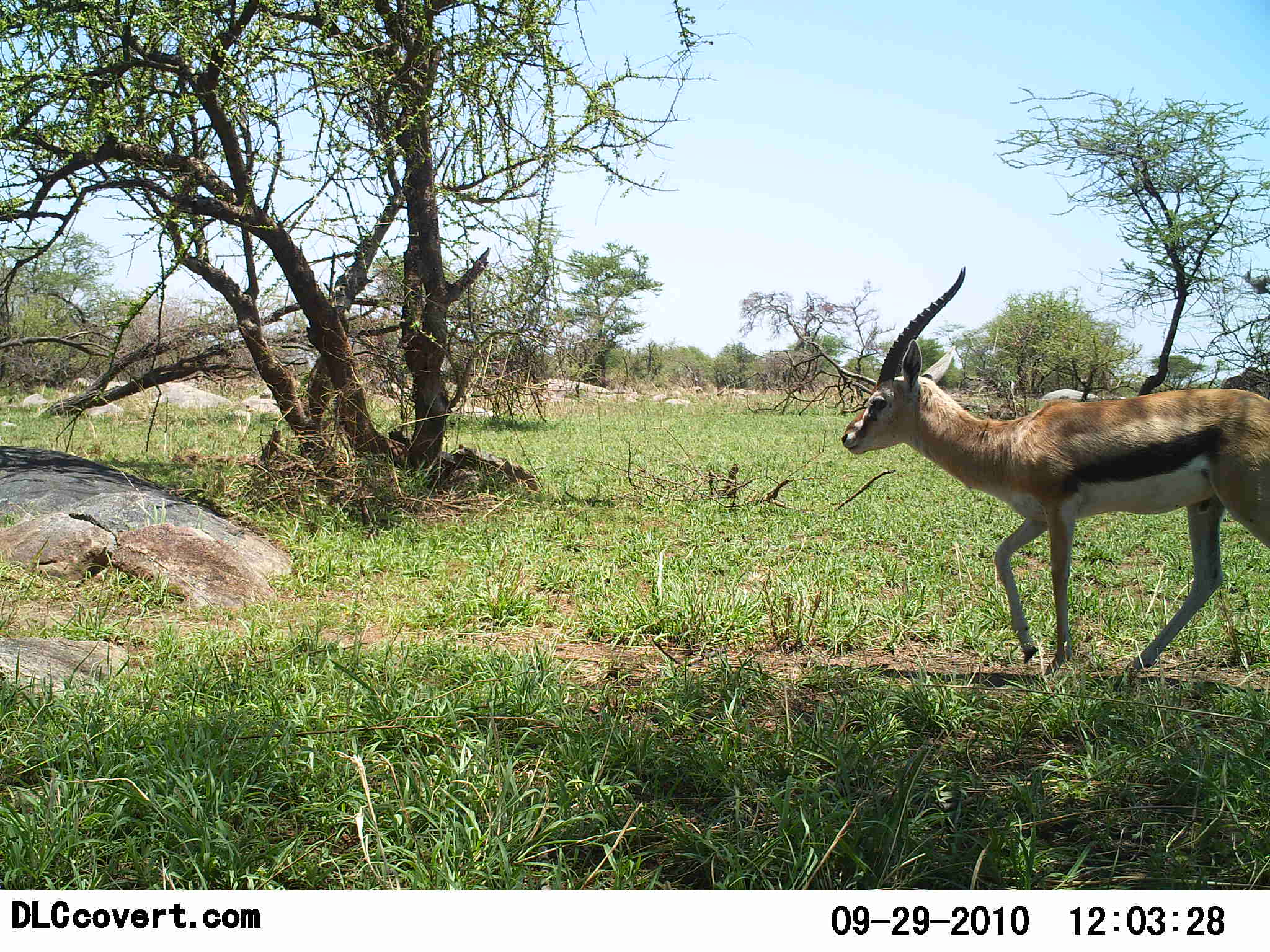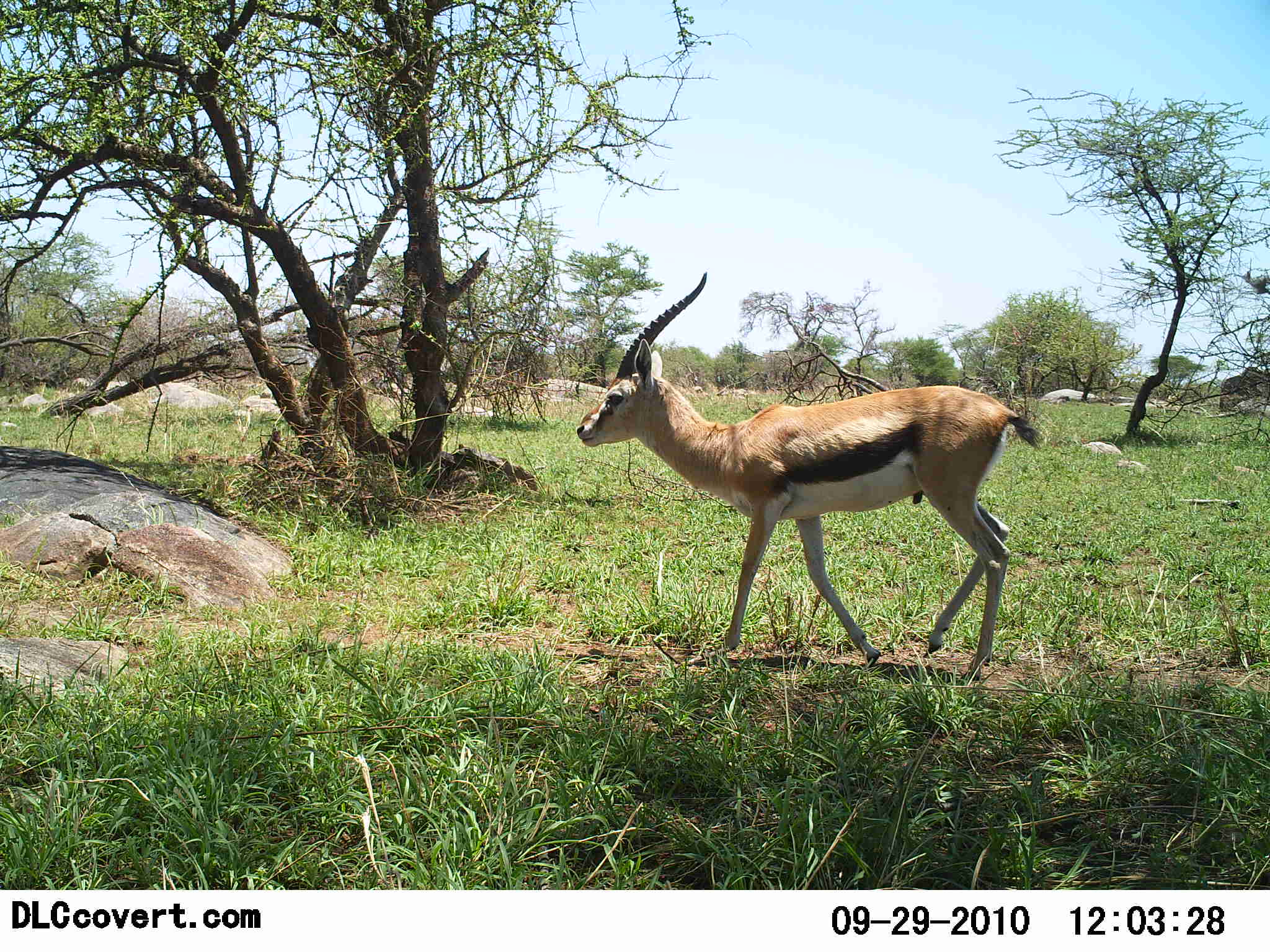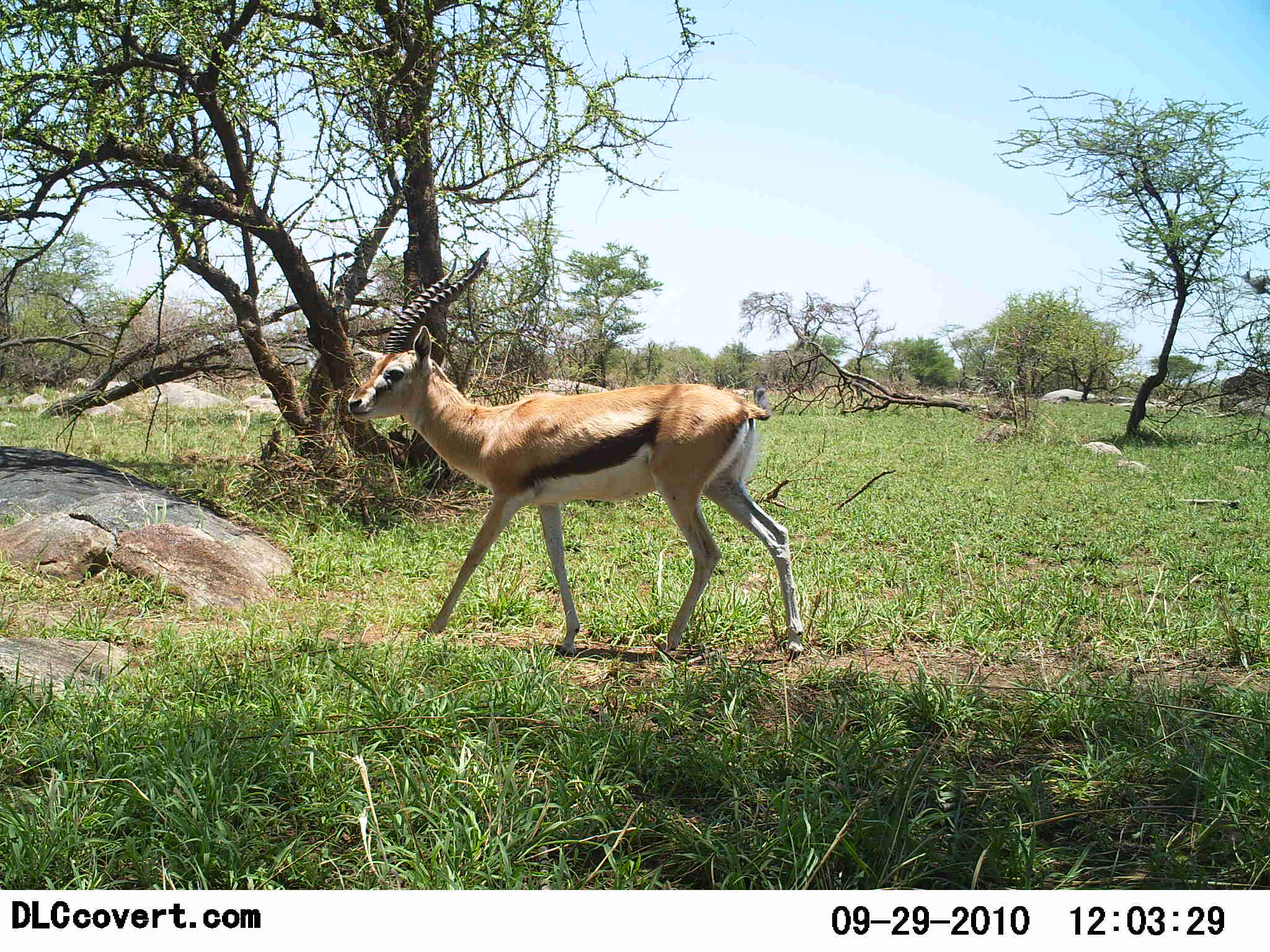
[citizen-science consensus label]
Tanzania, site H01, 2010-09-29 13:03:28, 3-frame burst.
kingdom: Animalia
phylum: Chordata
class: Mammalia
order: Artiodactyla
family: Bovidae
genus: Eudorcas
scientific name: Eudorcas thomsonii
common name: thomson's gazelle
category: gazellethomsons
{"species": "gazellethomsons (thomson's gazelle) (Eudorcas thomsonii)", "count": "1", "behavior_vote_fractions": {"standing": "0%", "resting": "0%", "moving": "100%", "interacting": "0%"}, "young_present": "0%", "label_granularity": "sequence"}